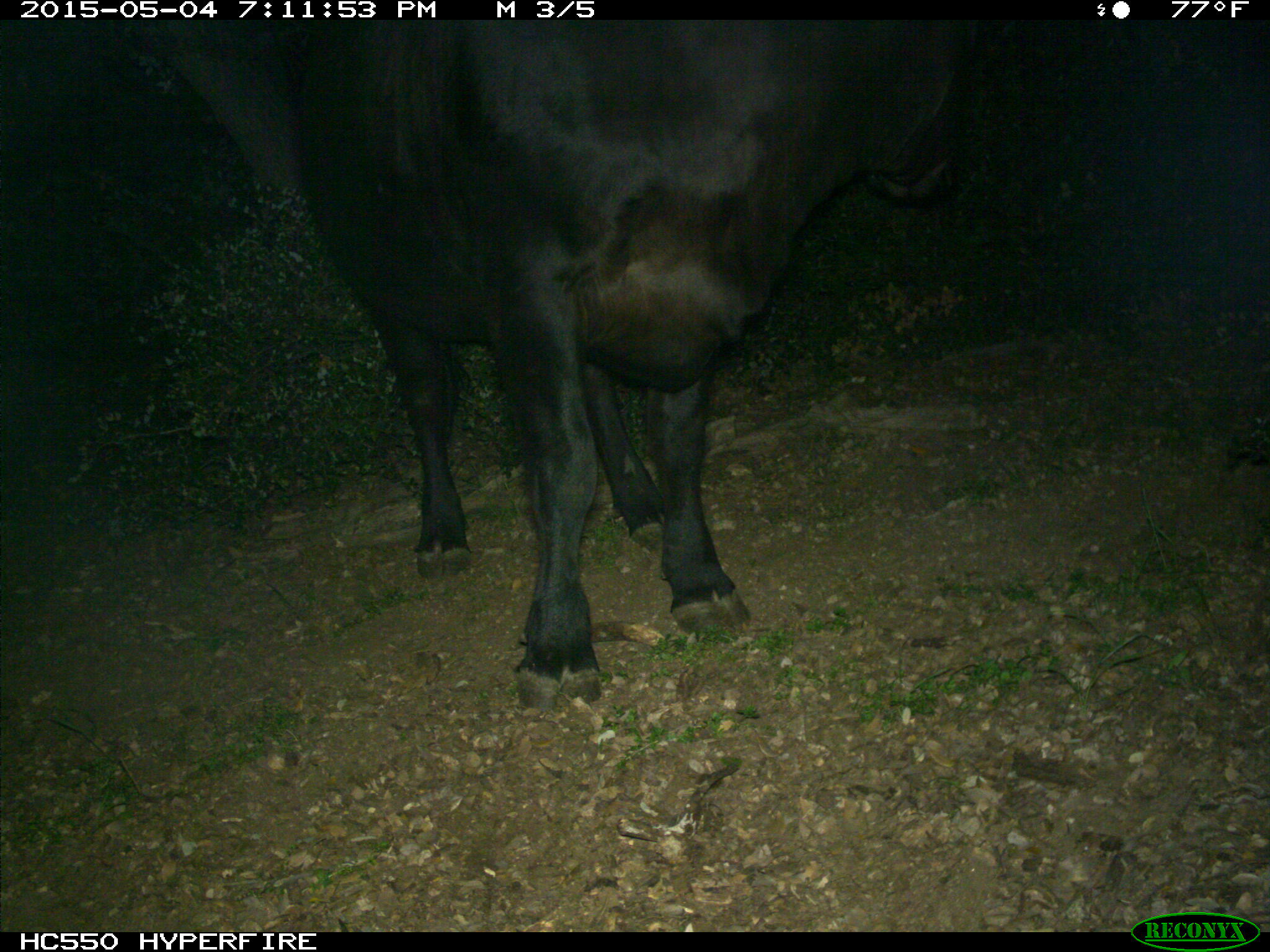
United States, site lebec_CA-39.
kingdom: Animalia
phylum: Chordata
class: Mammalia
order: Artiodactyla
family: Bovidae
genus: Bos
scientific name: Bos taurus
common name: domestic cow